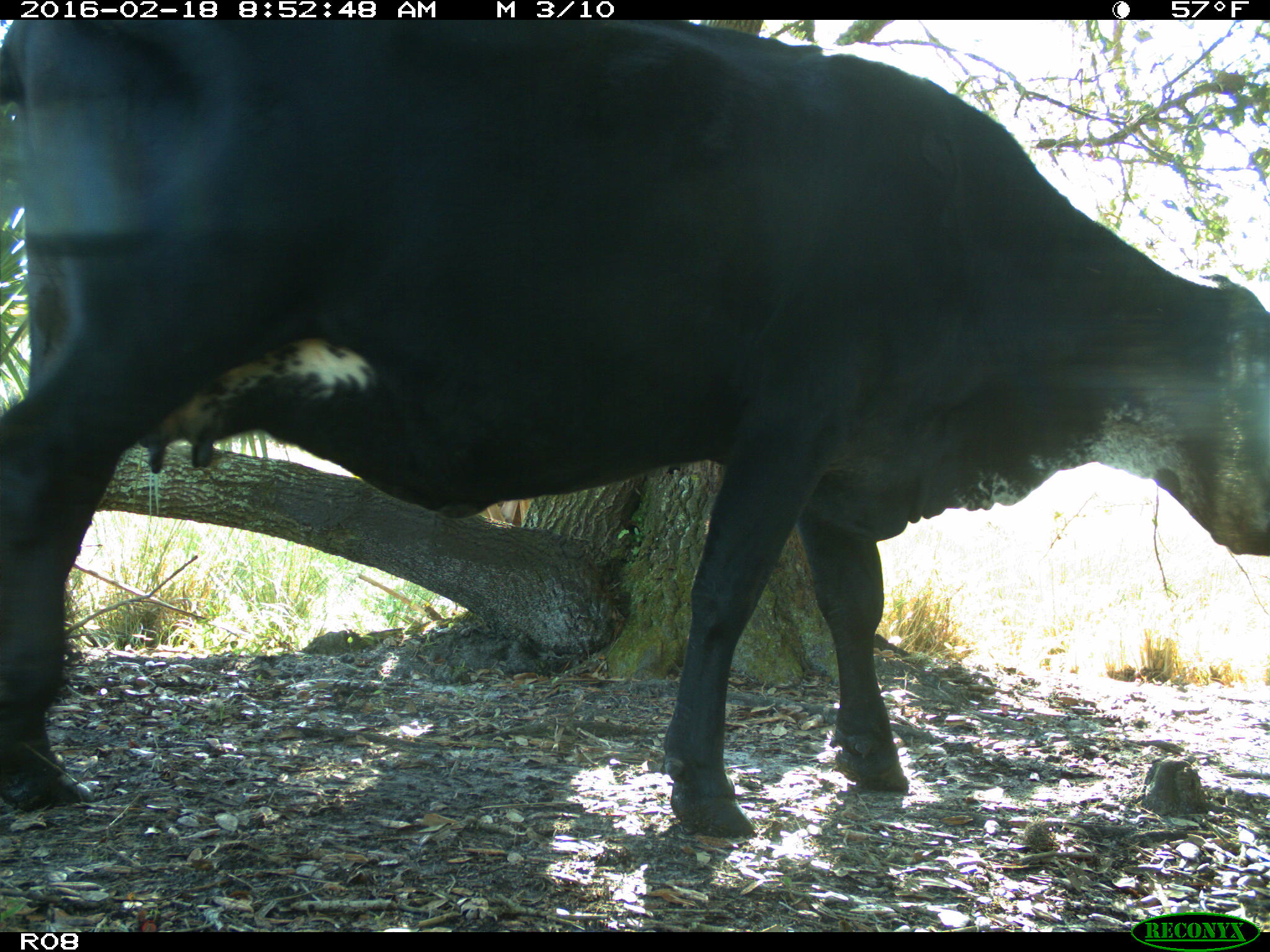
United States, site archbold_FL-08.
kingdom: Animalia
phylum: Chordata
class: Mammalia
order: Artiodactyla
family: Bovidae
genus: Bos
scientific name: Bos taurus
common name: domestic cow